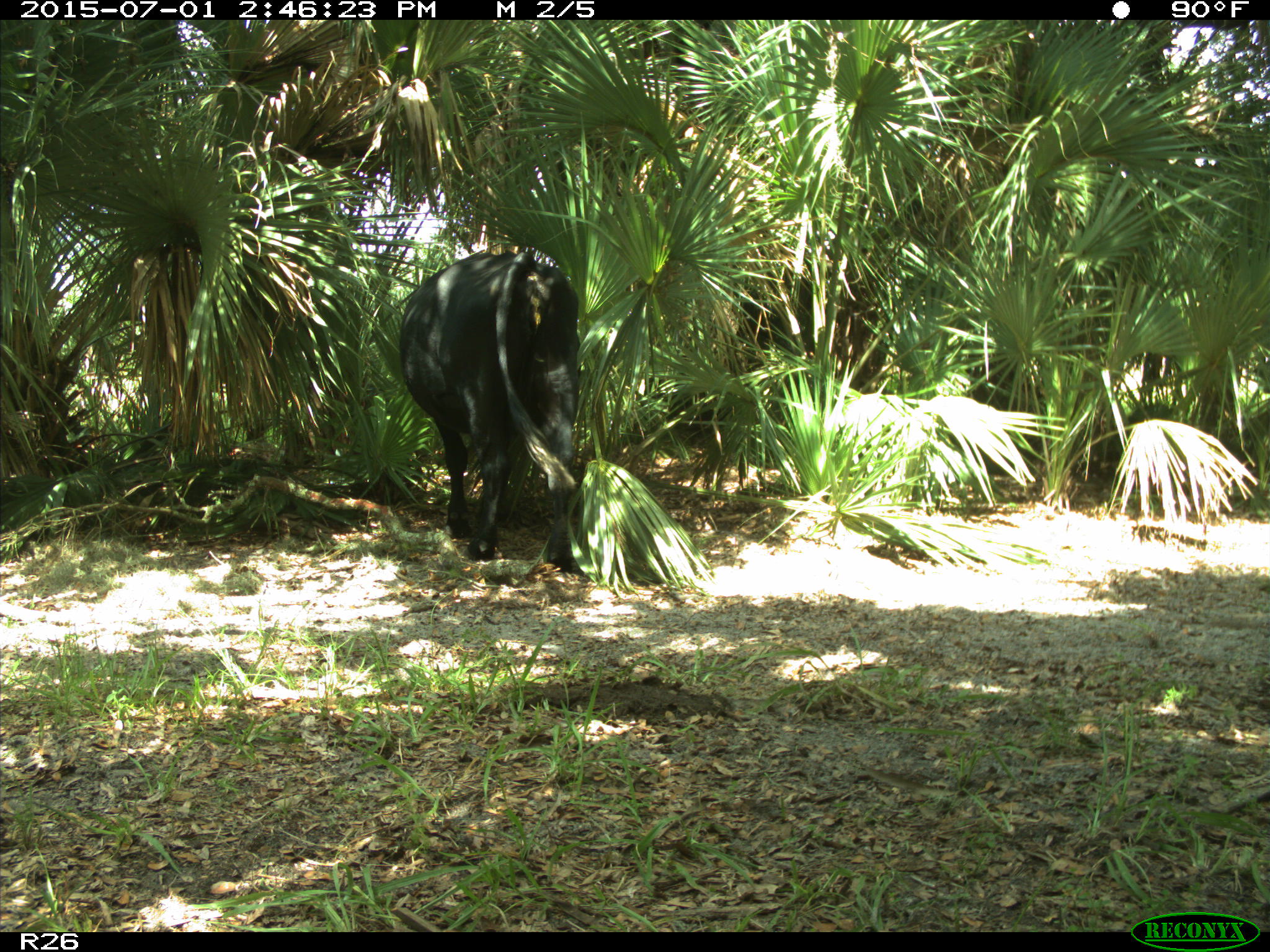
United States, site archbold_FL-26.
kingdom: Animalia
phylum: Chordata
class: Mammalia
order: Artiodactyla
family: Bovidae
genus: Bos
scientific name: Bos taurus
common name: domestic cow